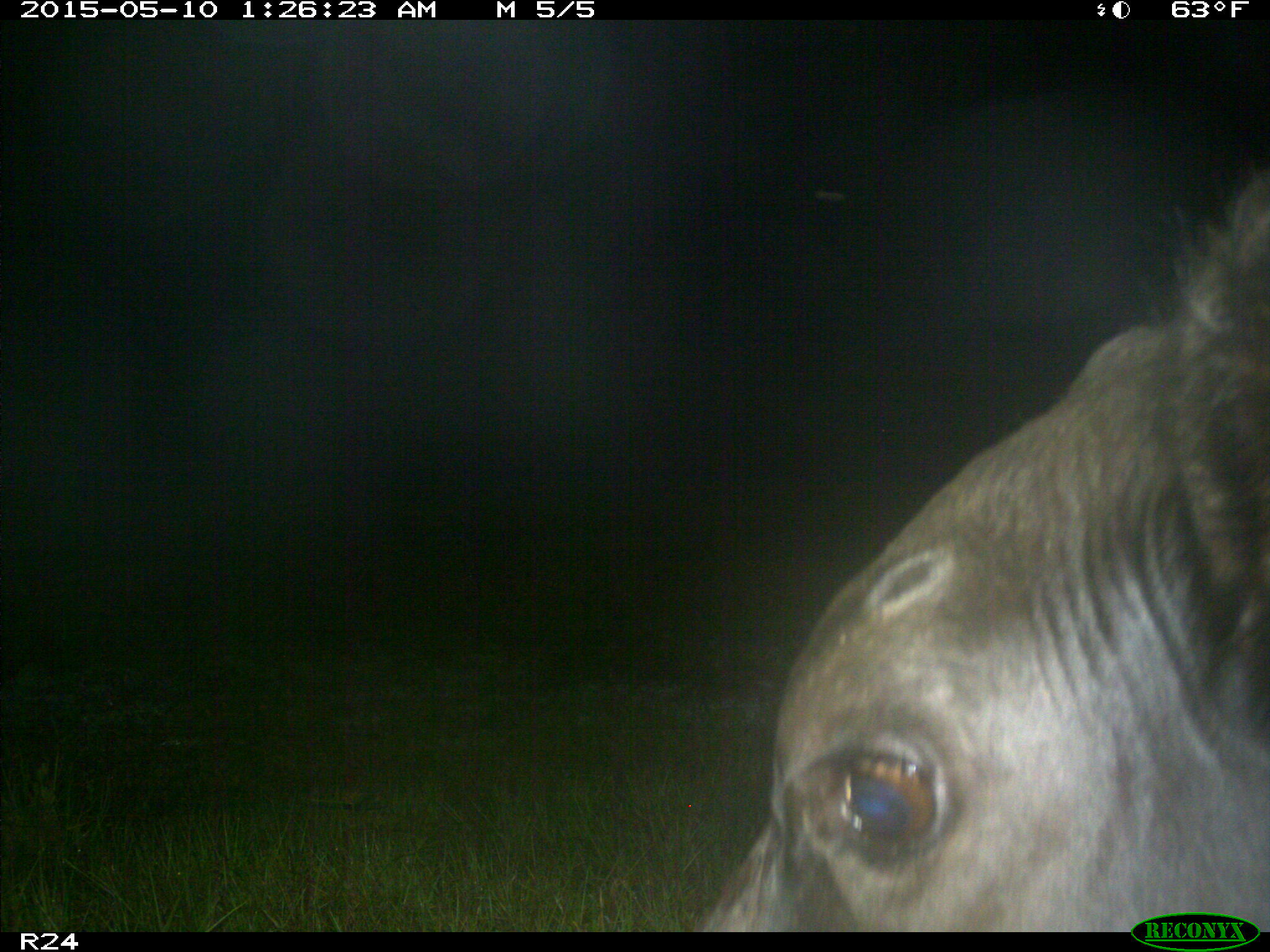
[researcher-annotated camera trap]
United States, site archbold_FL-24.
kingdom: Animalia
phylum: Chordata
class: Mammalia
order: Artiodactyla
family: Bovidae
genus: Bos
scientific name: Bos taurus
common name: domestic cow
Bos taurus (domestic cow).